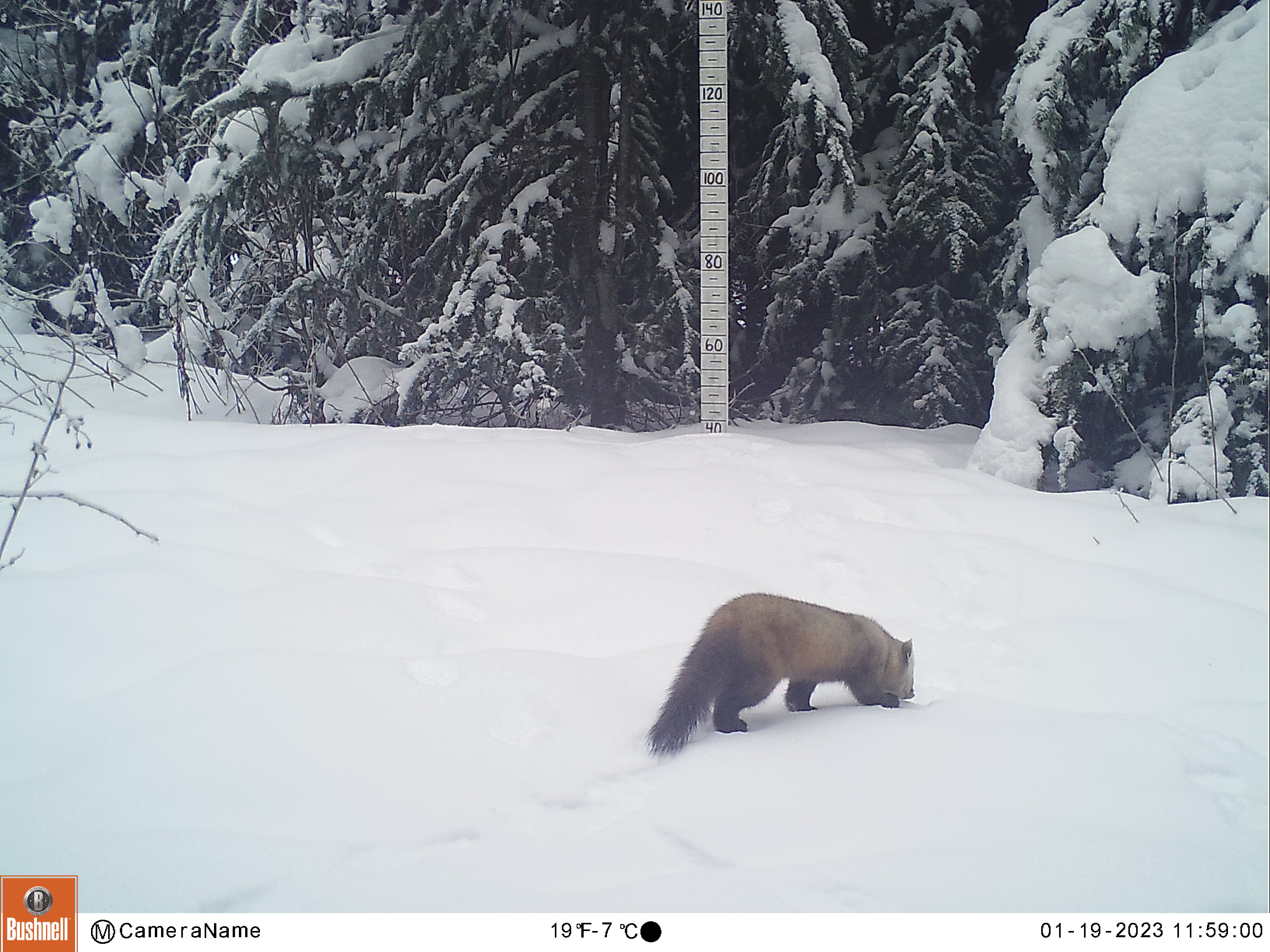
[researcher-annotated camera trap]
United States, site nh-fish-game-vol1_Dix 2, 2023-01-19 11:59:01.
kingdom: Animalia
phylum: Chordata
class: Mammalia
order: Carnivora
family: Mustelidae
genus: Martes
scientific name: Martes americana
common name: american marten